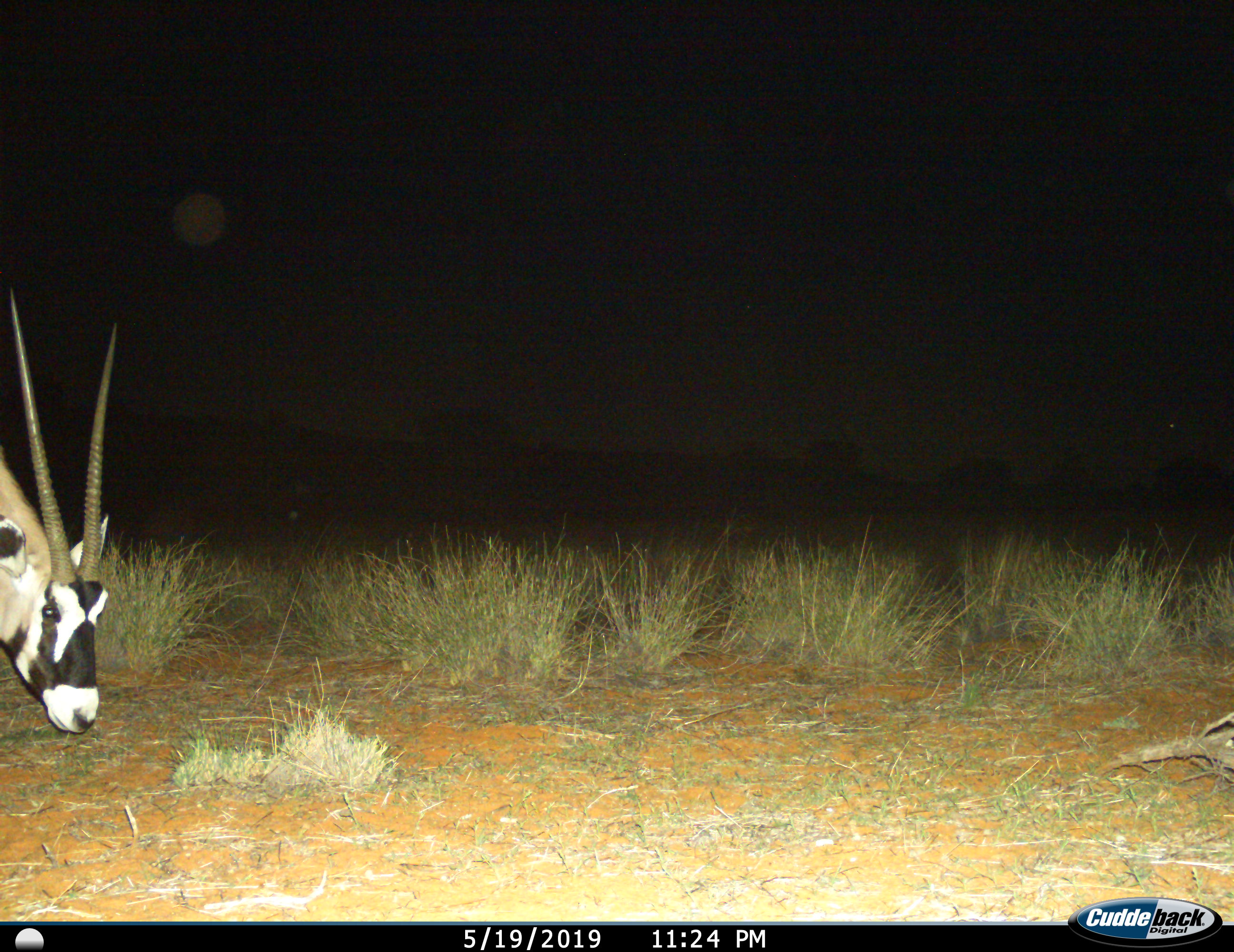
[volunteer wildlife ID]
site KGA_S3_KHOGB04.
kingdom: Animalia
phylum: Chordata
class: Mammalia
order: Artiodactyla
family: Bovidae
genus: Oryx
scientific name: Oryx gazella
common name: gemsbok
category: oryx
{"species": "oryx (gemsbok) (Oryx gazella)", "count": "1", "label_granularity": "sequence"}